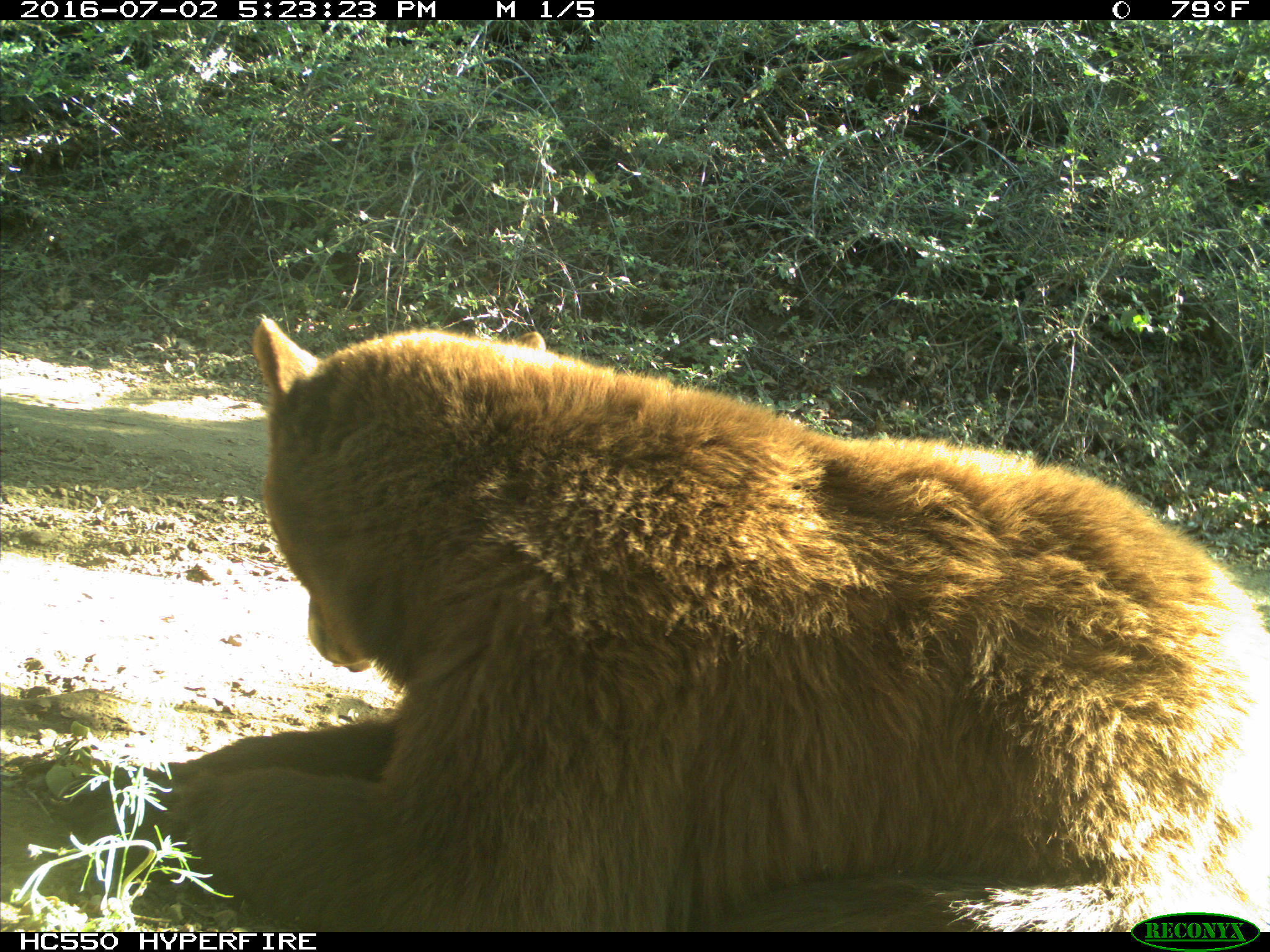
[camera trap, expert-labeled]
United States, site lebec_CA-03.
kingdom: Animalia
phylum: Chordata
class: Mammalia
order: Carnivora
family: Ursidae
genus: Ursus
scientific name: Ursus americanus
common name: american black bear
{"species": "Ursus americanus (american black bear)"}